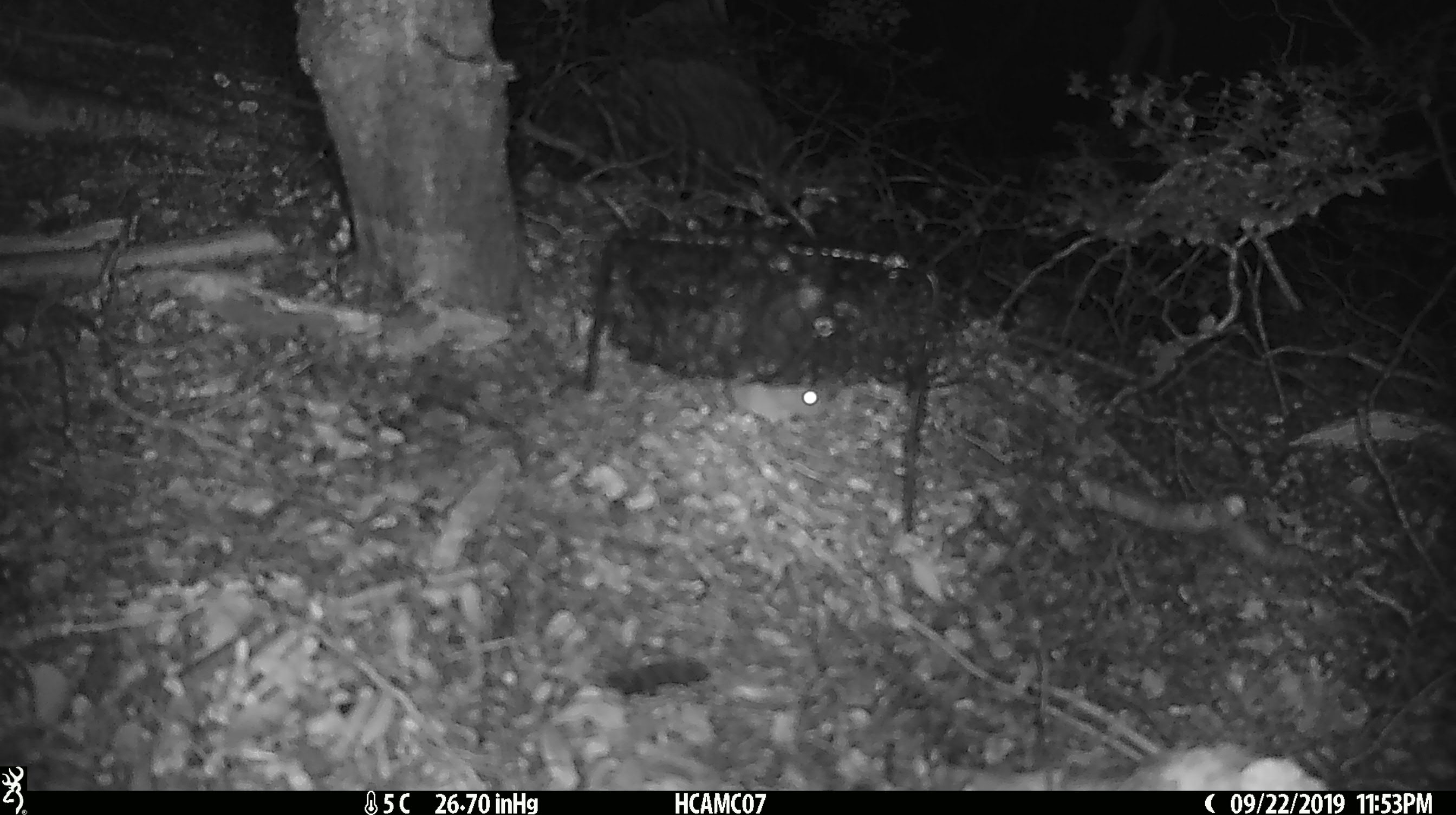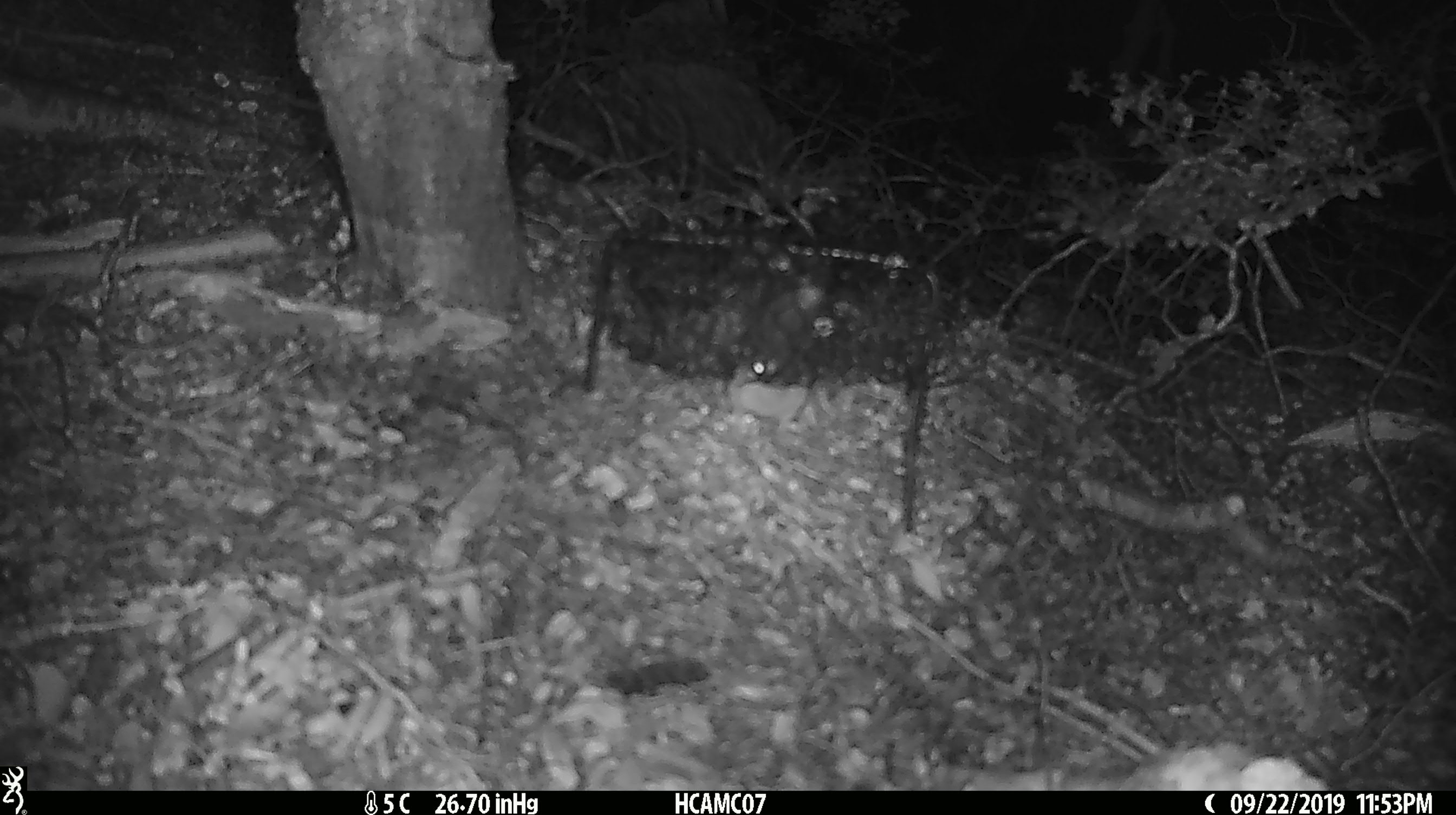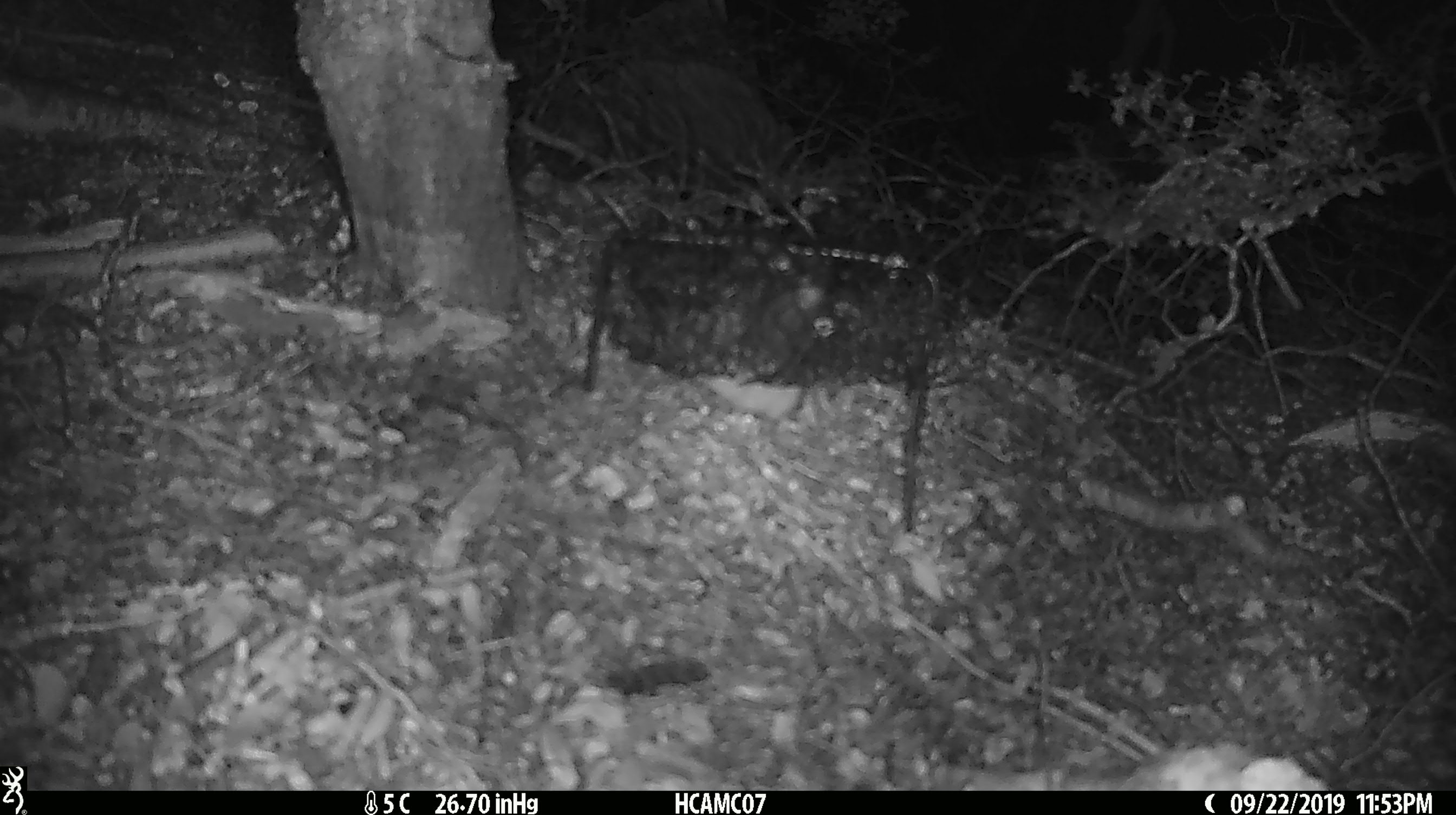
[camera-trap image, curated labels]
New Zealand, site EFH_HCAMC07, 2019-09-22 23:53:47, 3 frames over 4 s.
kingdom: Animalia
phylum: Chordata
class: Mammalia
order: Rodentia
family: Muridae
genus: Mus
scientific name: Mus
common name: mouse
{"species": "mouse (Mus)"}